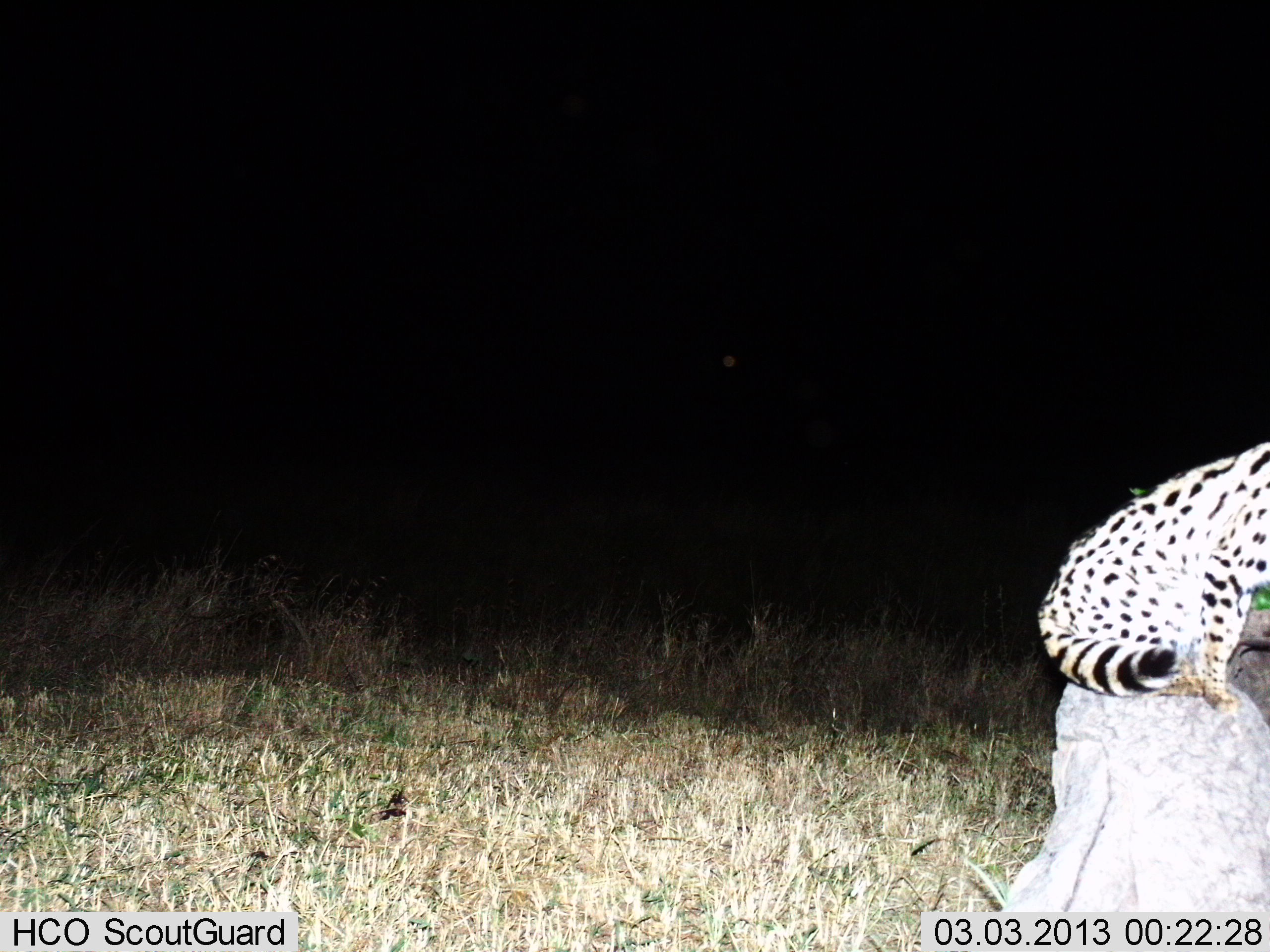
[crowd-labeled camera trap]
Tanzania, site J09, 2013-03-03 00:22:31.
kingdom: Animalia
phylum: Chordata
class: Mammalia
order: Carnivora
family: Felidae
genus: Leptailurus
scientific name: Leptailurus serval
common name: serval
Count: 1.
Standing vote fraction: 18%.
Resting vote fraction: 86%.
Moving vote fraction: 0%.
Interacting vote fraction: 0%.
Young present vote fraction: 0%.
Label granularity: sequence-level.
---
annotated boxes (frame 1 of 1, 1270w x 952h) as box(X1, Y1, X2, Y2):
animal: box(1036, 442, 1270, 715)